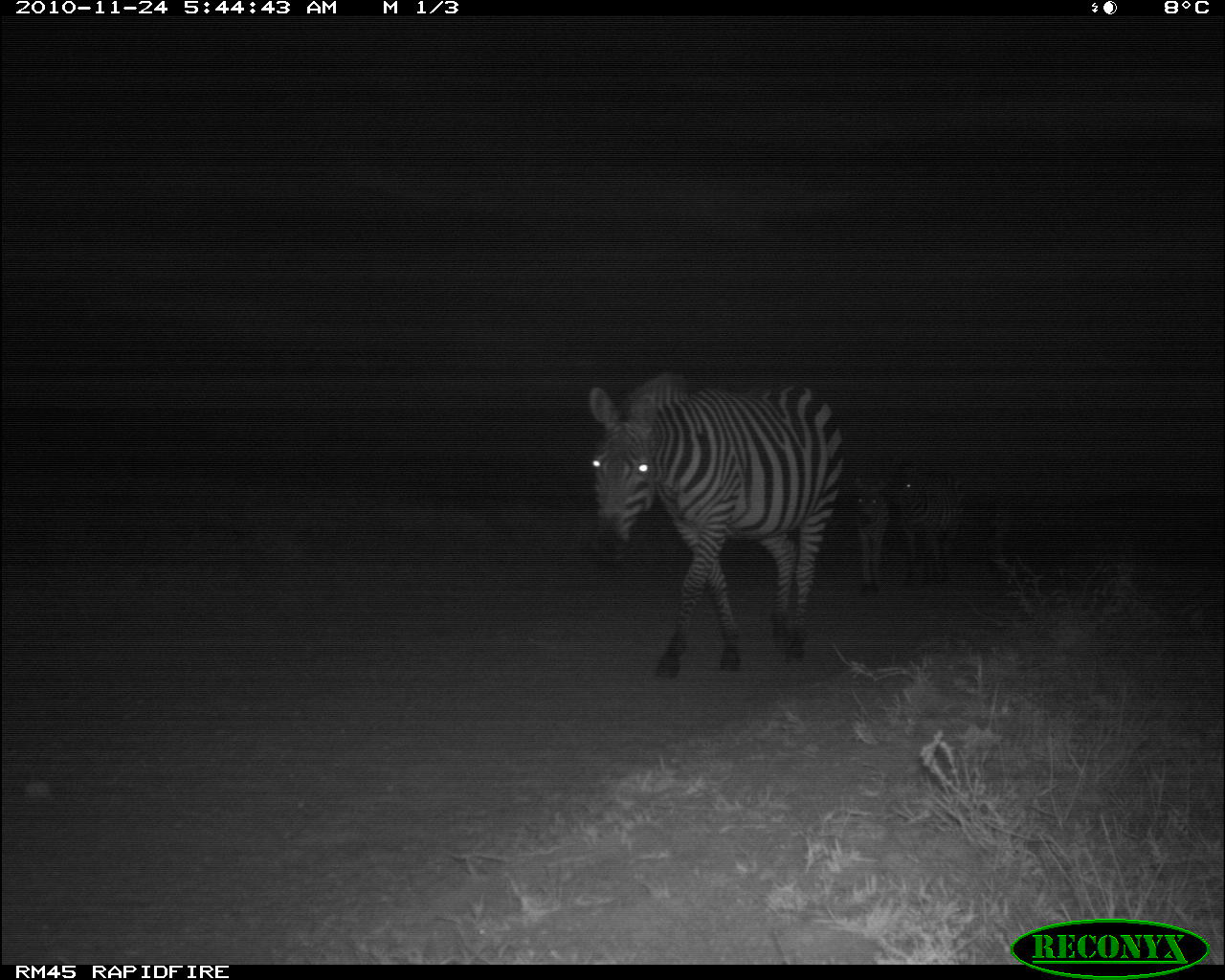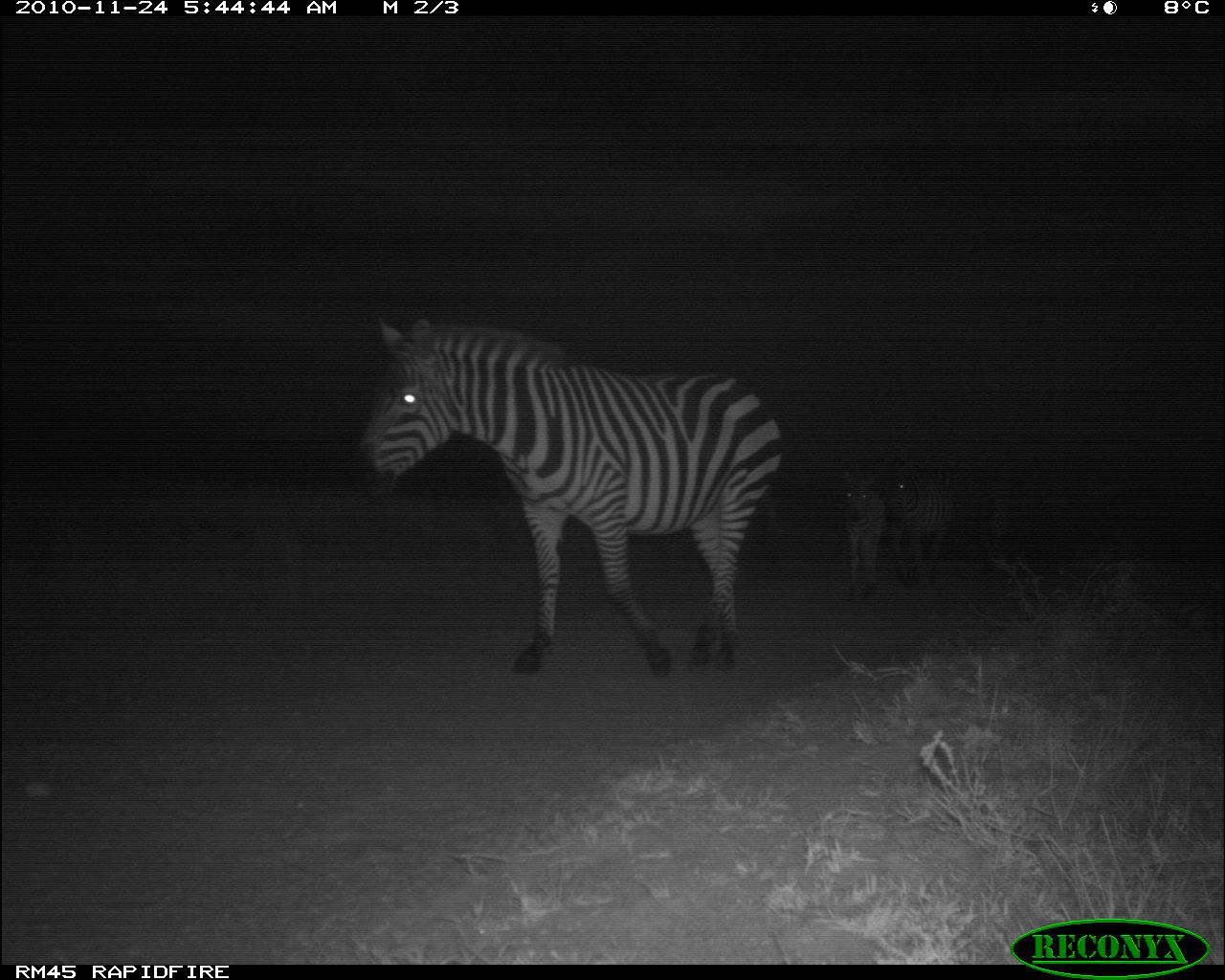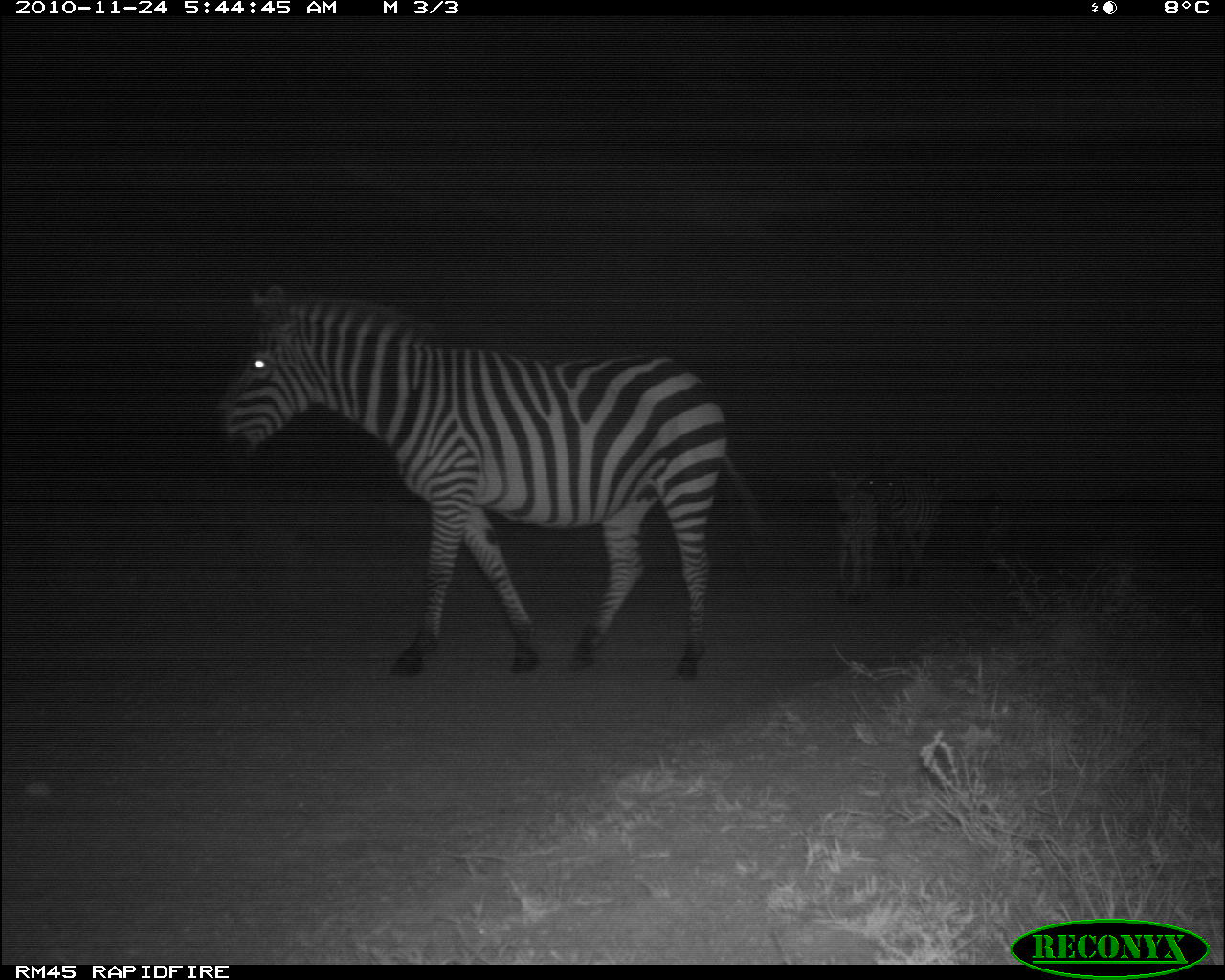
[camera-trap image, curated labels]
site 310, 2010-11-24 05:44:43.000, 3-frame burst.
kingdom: Animalia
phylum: Chordata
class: Mammalia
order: Perissodactyla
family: Equidae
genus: Equus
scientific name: Equus quagga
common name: plains zebra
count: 3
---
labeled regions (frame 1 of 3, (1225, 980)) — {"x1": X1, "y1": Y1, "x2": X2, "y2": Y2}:
equus quagga: {"x1": 582, "y1": 370, "x2": 845, "y2": 680}; {"x1": 893, "y1": 462, "x2": 968, "y2": 589}; {"x1": 848, "y1": 475, "x2": 891, "y2": 598}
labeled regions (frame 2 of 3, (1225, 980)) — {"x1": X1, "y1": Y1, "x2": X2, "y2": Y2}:
equus quagga: {"x1": 351, "y1": 315, "x2": 783, "y2": 676}; {"x1": 882, "y1": 458, "x2": 959, "y2": 592}; {"x1": 835, "y1": 467, "x2": 887, "y2": 602}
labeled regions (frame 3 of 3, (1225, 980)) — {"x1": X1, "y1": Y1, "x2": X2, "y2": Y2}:
equus quagga: {"x1": 205, "y1": 284, "x2": 763, "y2": 682}; {"x1": 863, "y1": 458, "x2": 941, "y2": 588}; {"x1": 827, "y1": 461, "x2": 880, "y2": 606}